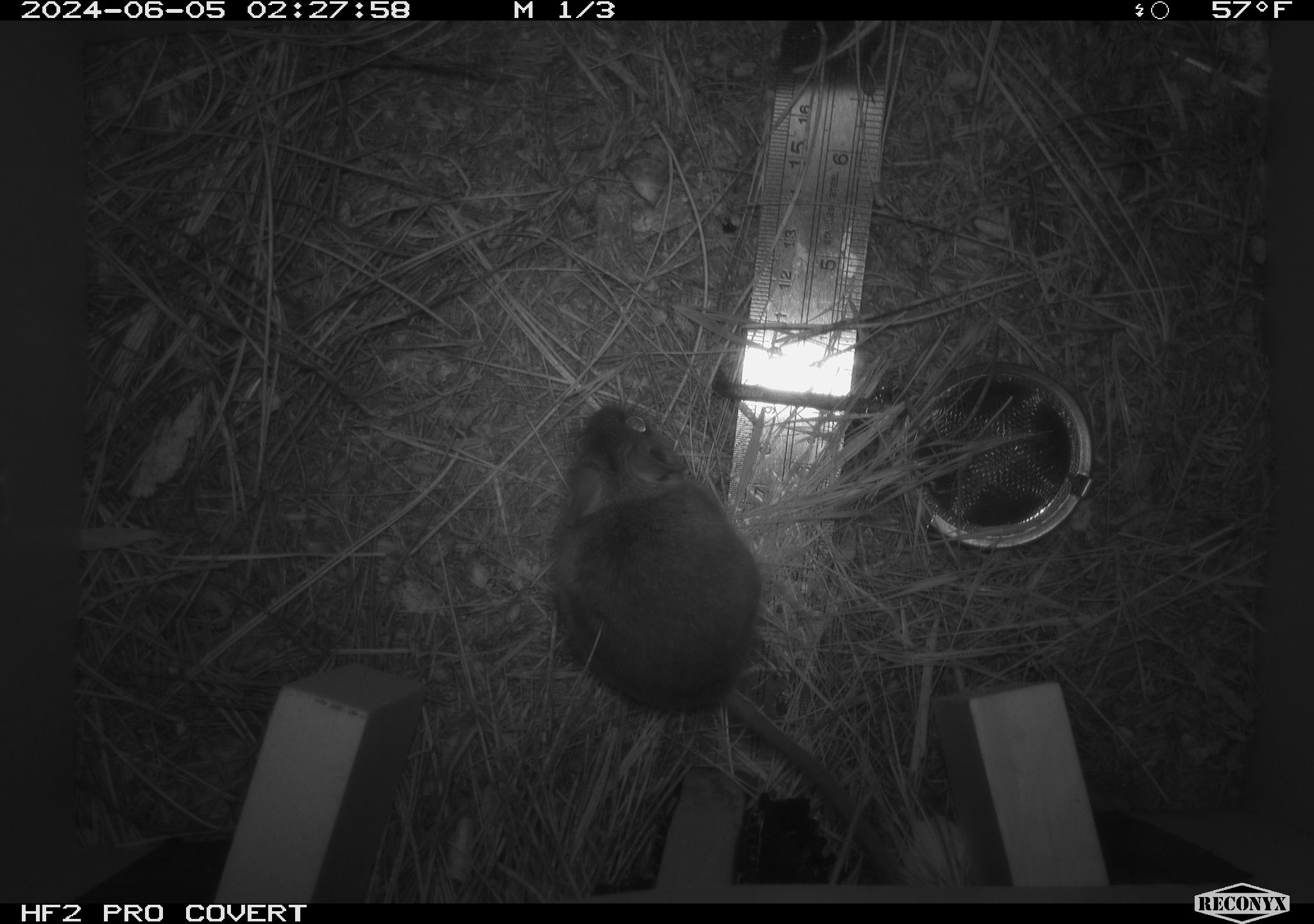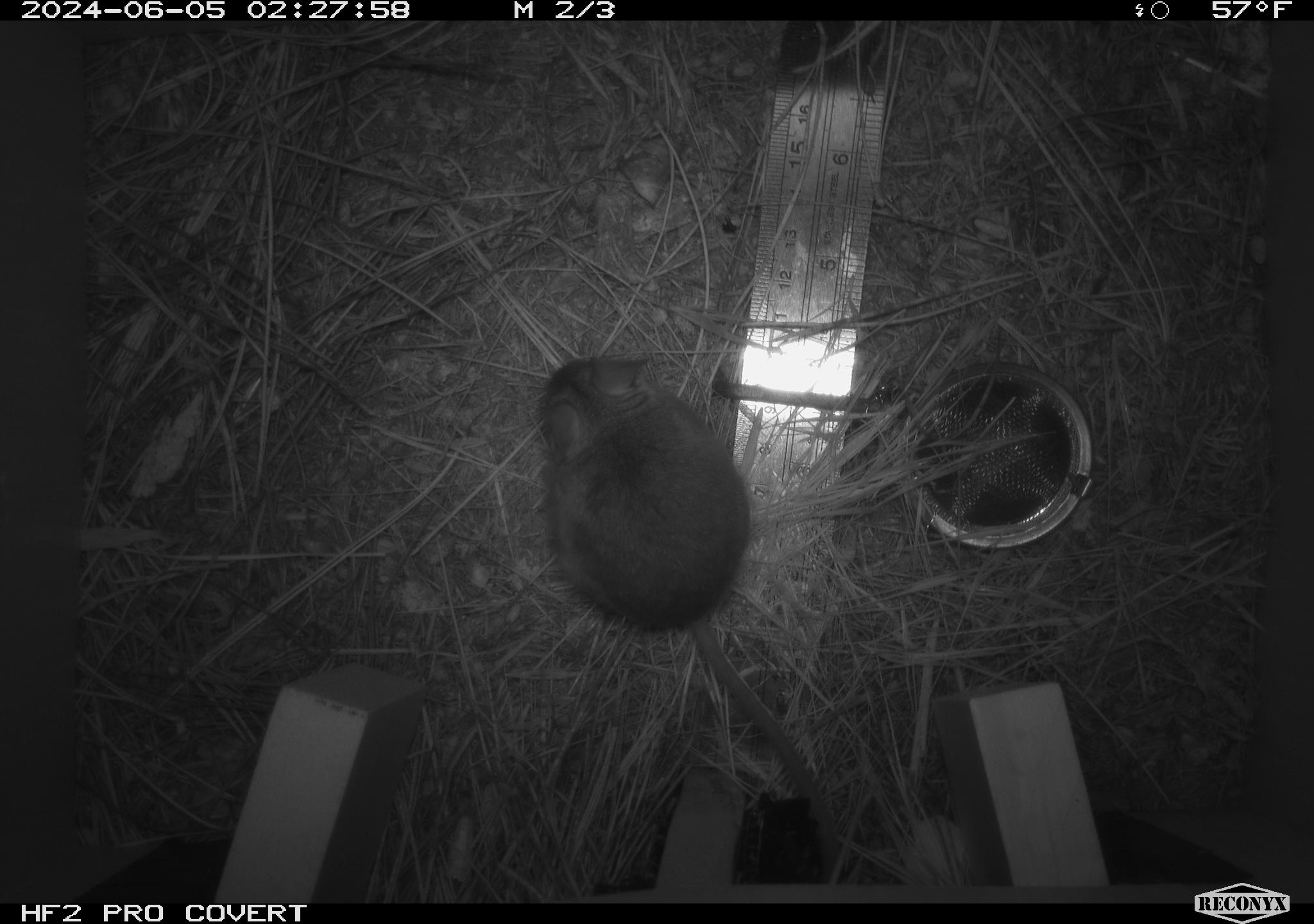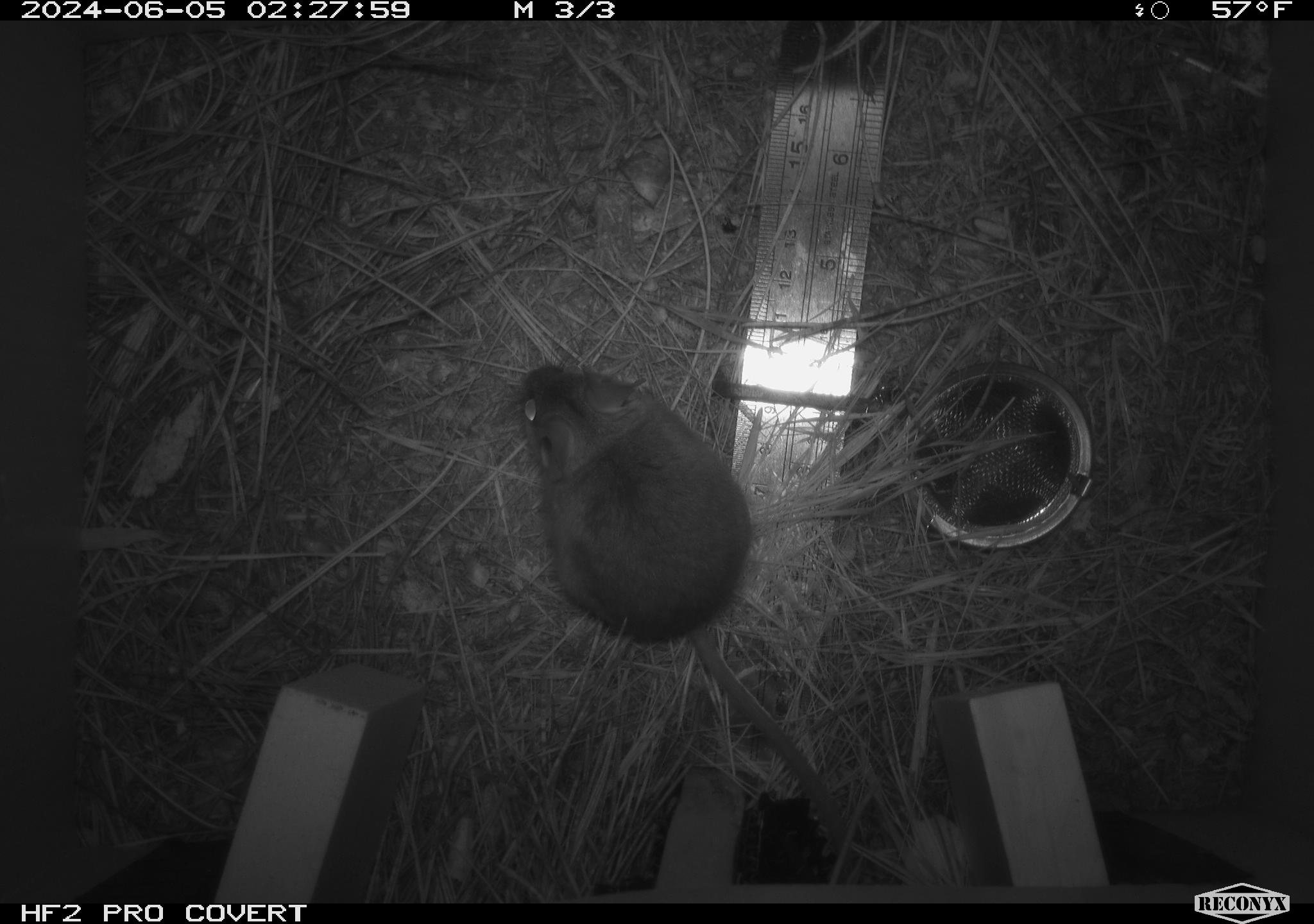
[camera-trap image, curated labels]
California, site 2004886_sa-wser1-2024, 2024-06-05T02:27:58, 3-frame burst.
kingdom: Animalia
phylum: Chordata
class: Mammalia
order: Rodentia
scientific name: Rodentia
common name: mouse species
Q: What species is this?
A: Mouse species (Rodentia).